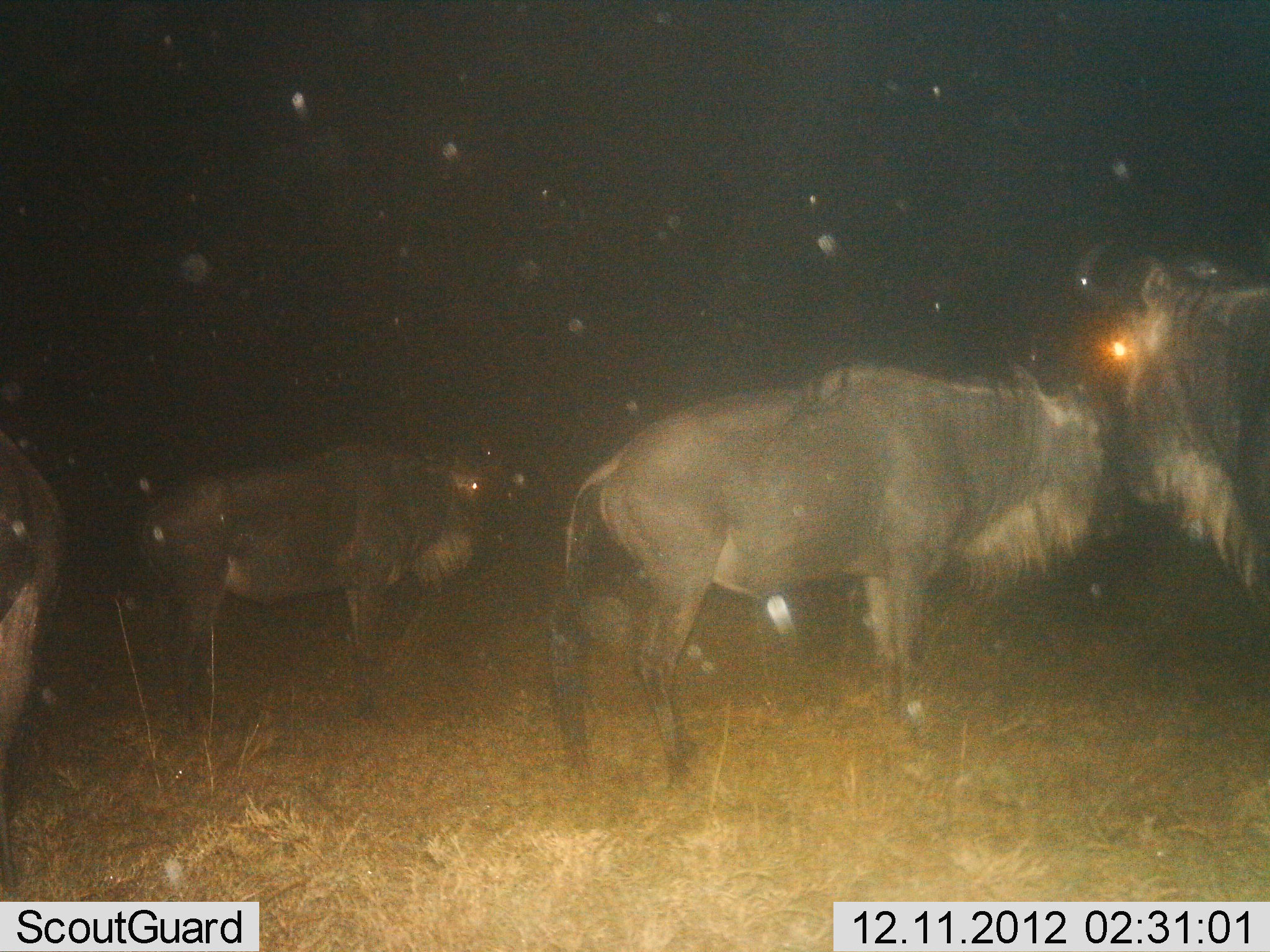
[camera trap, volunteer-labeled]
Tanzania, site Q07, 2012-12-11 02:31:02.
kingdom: Animalia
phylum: Chordata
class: Mammalia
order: Artiodactyla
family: Bovidae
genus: Connochaetes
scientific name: Connochaetes taurinus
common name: blue wildebeest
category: wildebeest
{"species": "wildebeest (blue wildebeest) (Connochaetes taurinus)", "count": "4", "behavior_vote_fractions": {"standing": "100%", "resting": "3%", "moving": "0%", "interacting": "0%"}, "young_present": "0%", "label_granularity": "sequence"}